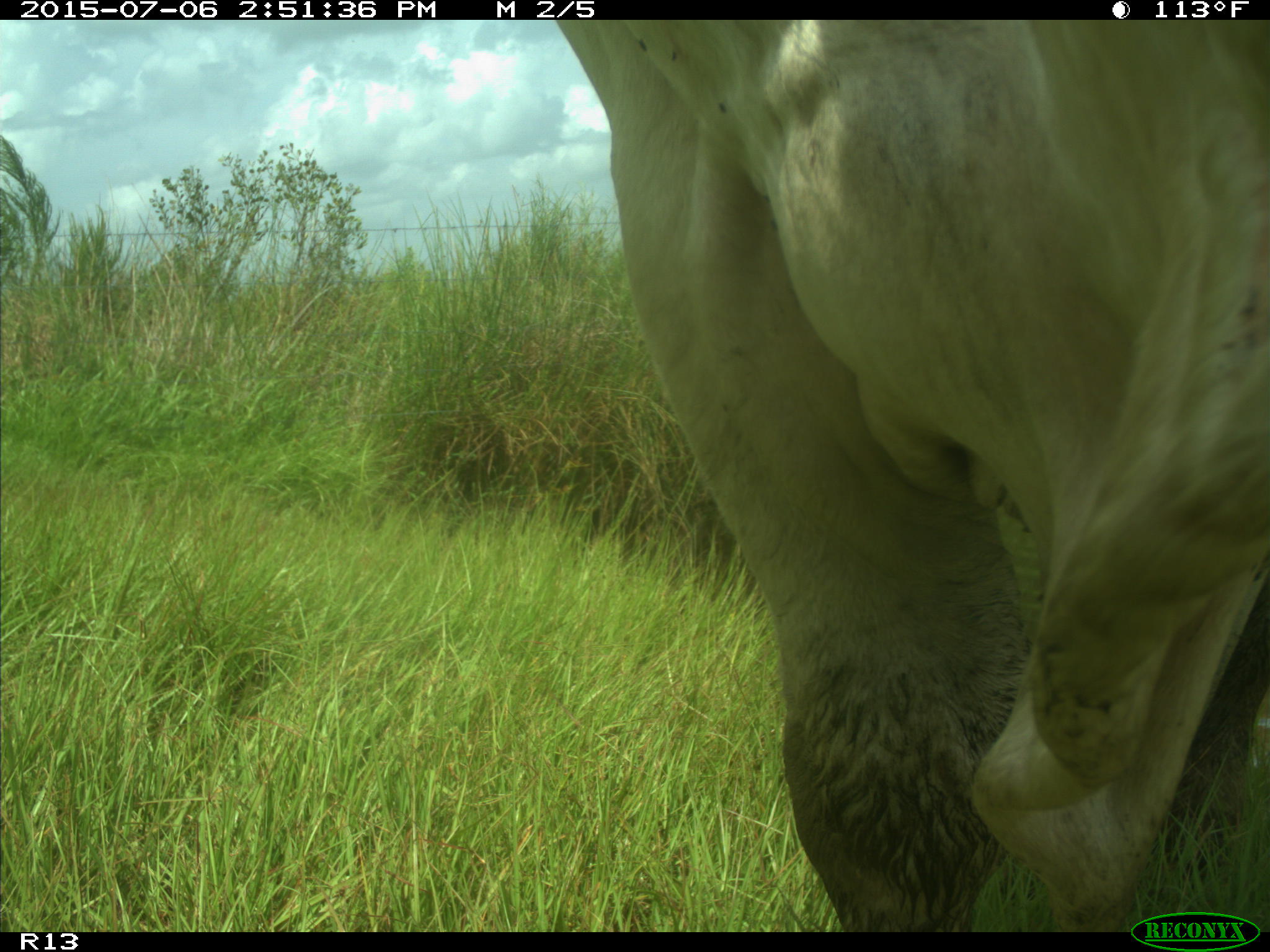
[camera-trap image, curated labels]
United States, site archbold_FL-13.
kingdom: Animalia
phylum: Chordata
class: Mammalia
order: Artiodactyla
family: Bovidae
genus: Bos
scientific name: Bos taurus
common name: domestic cow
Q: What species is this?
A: Bos taurus (domestic cow).